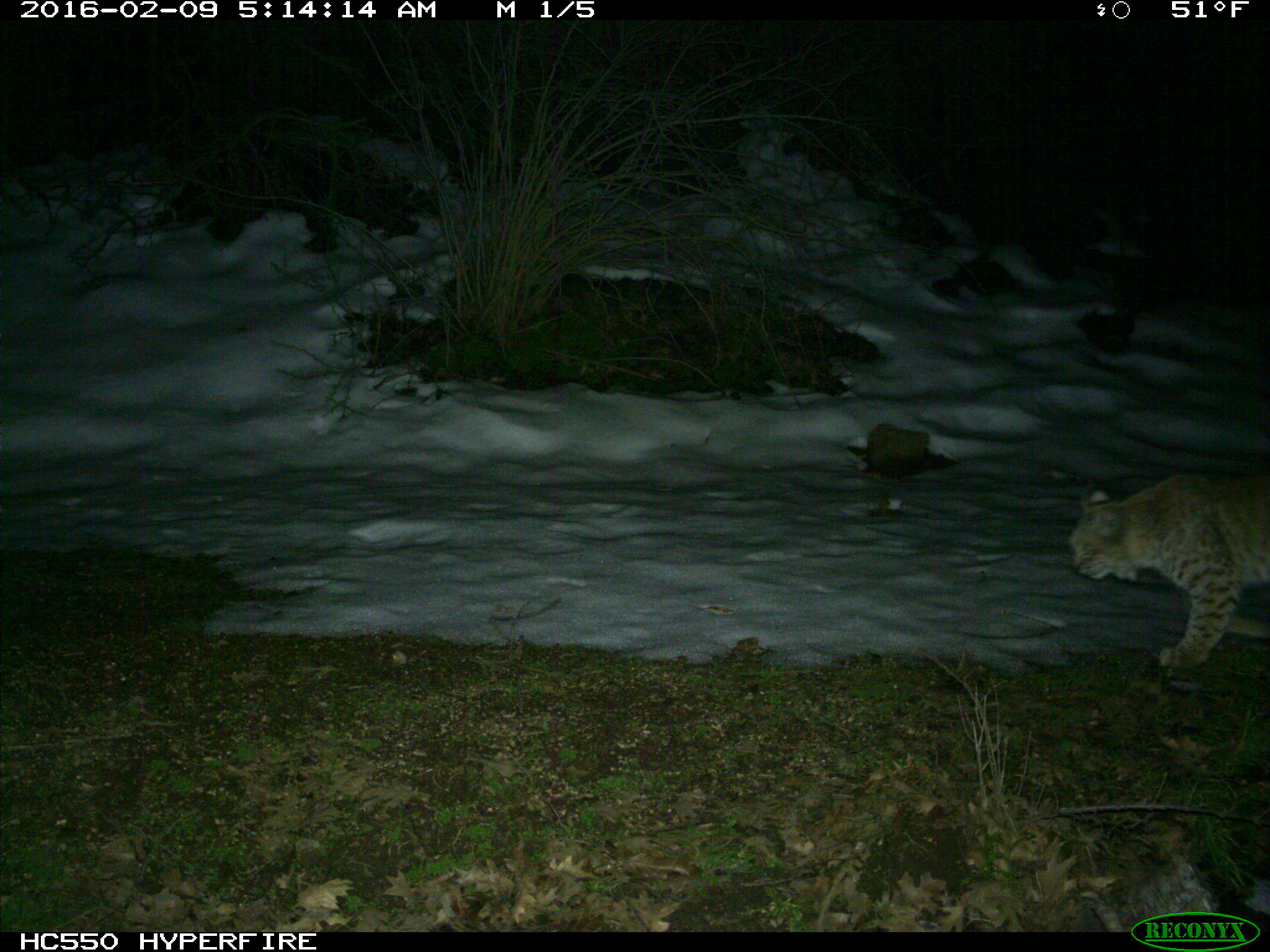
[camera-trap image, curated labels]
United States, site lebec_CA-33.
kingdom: Animalia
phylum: Chordata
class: Mammalia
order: Carnivora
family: Felidae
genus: Lynx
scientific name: Lynx rufus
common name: bobcat